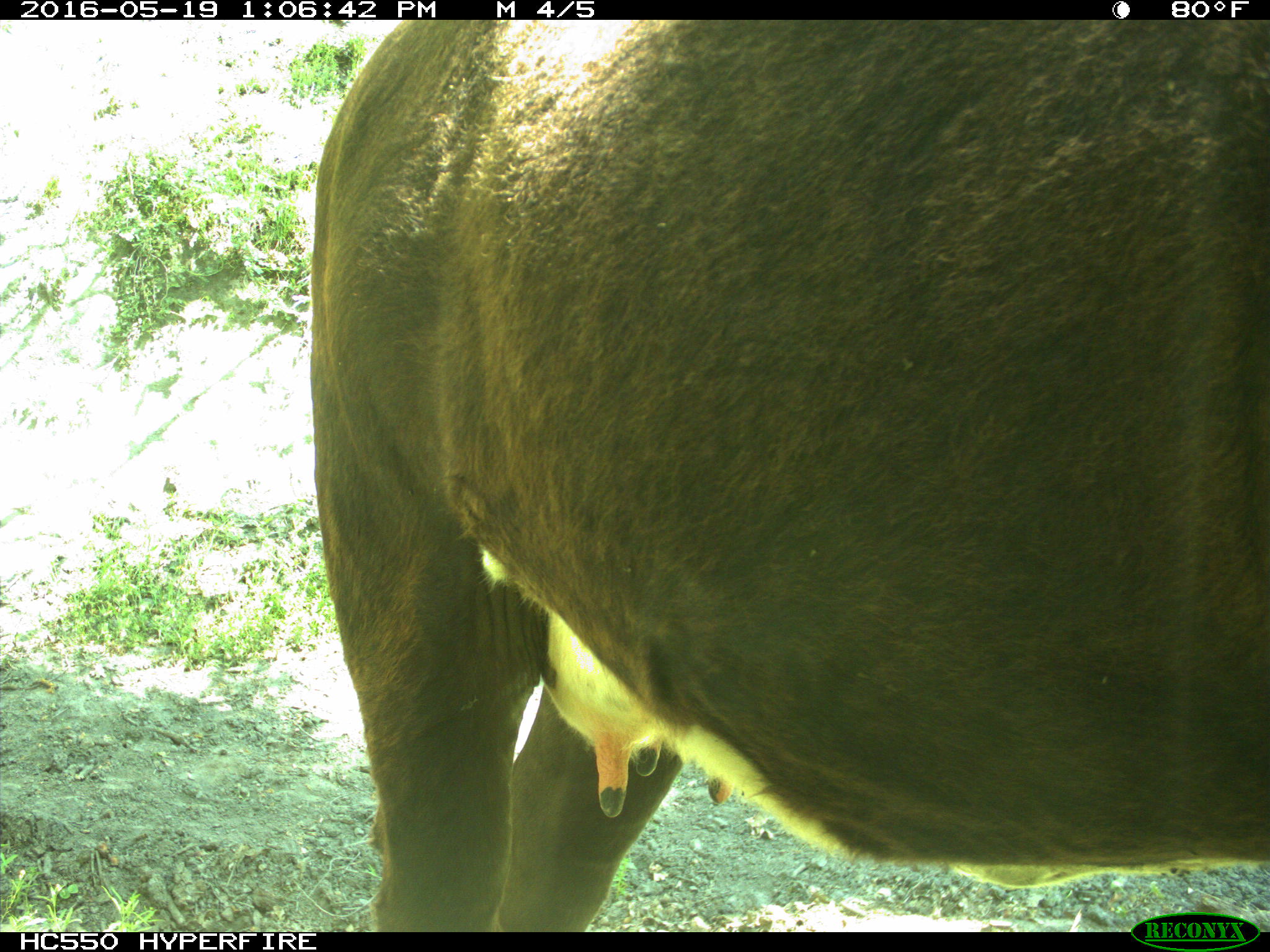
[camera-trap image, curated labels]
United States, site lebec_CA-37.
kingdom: Animalia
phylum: Chordata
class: Mammalia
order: Artiodactyla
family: Bovidae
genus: Bos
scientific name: Bos taurus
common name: domestic cow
Bos taurus (domestic cow).